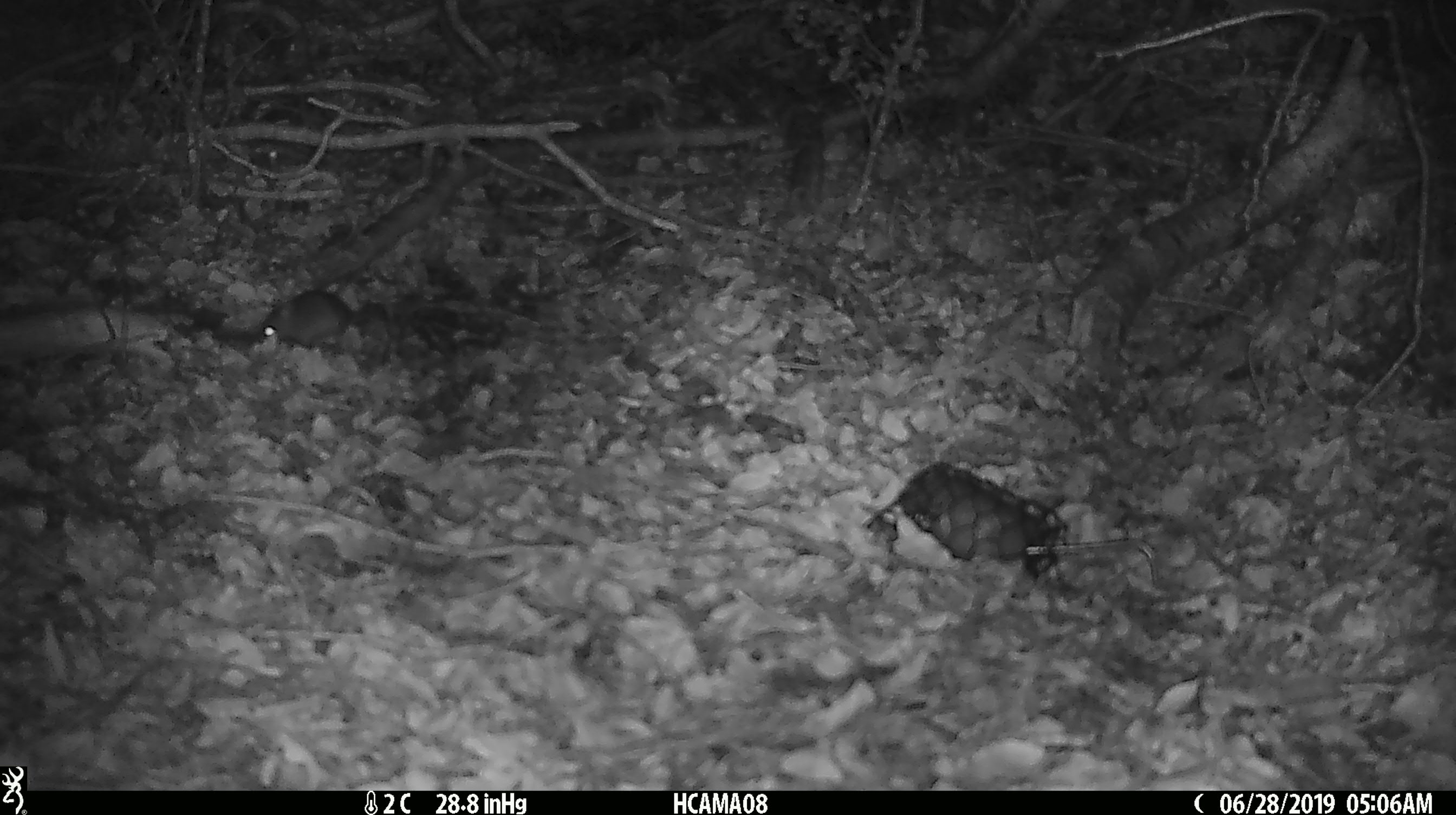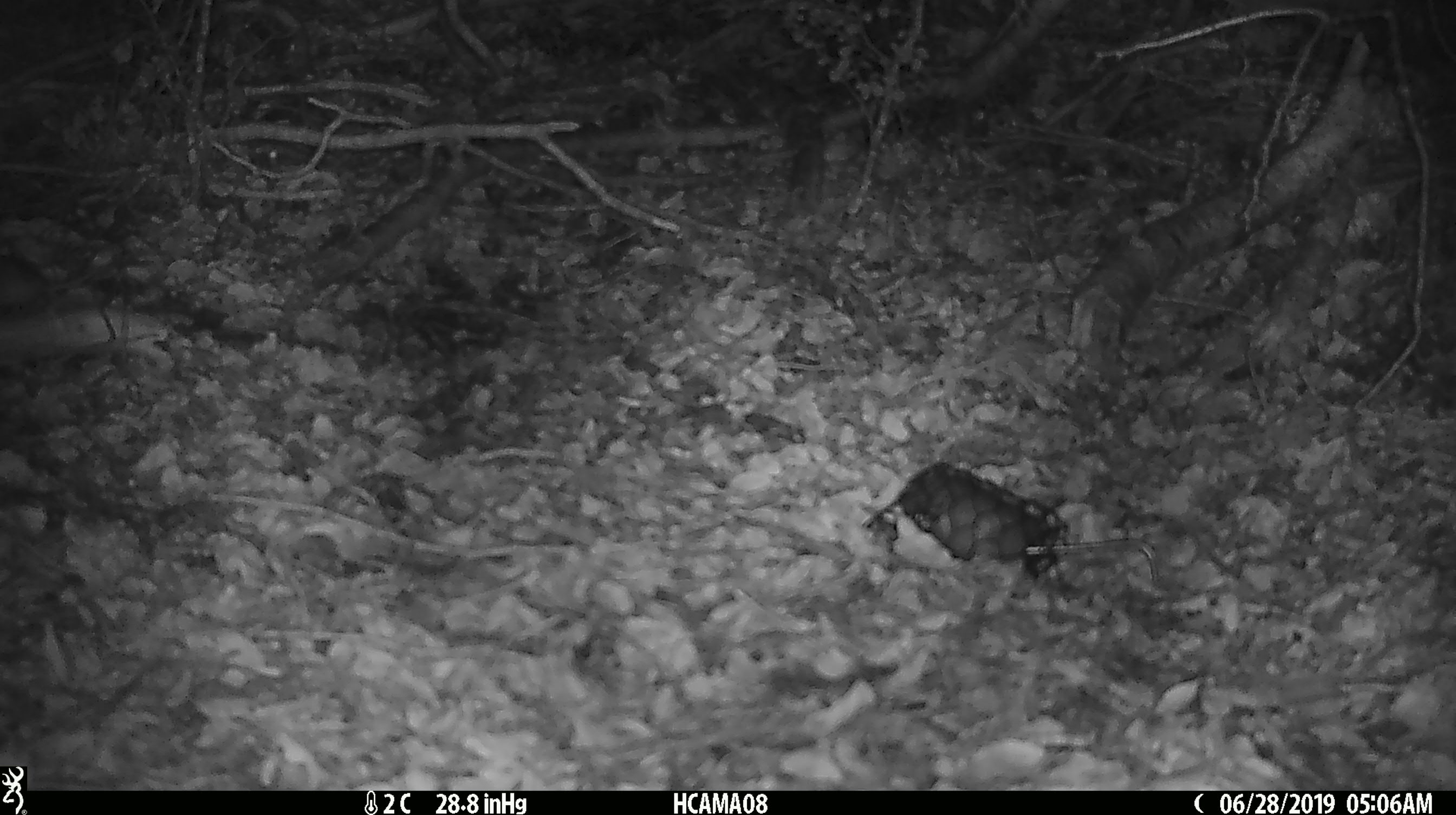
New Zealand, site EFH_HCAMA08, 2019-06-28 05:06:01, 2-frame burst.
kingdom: Animalia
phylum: Chordata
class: Mammalia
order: Rodentia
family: Muridae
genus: Mus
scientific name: Mus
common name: mouse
Mouse (Mus).